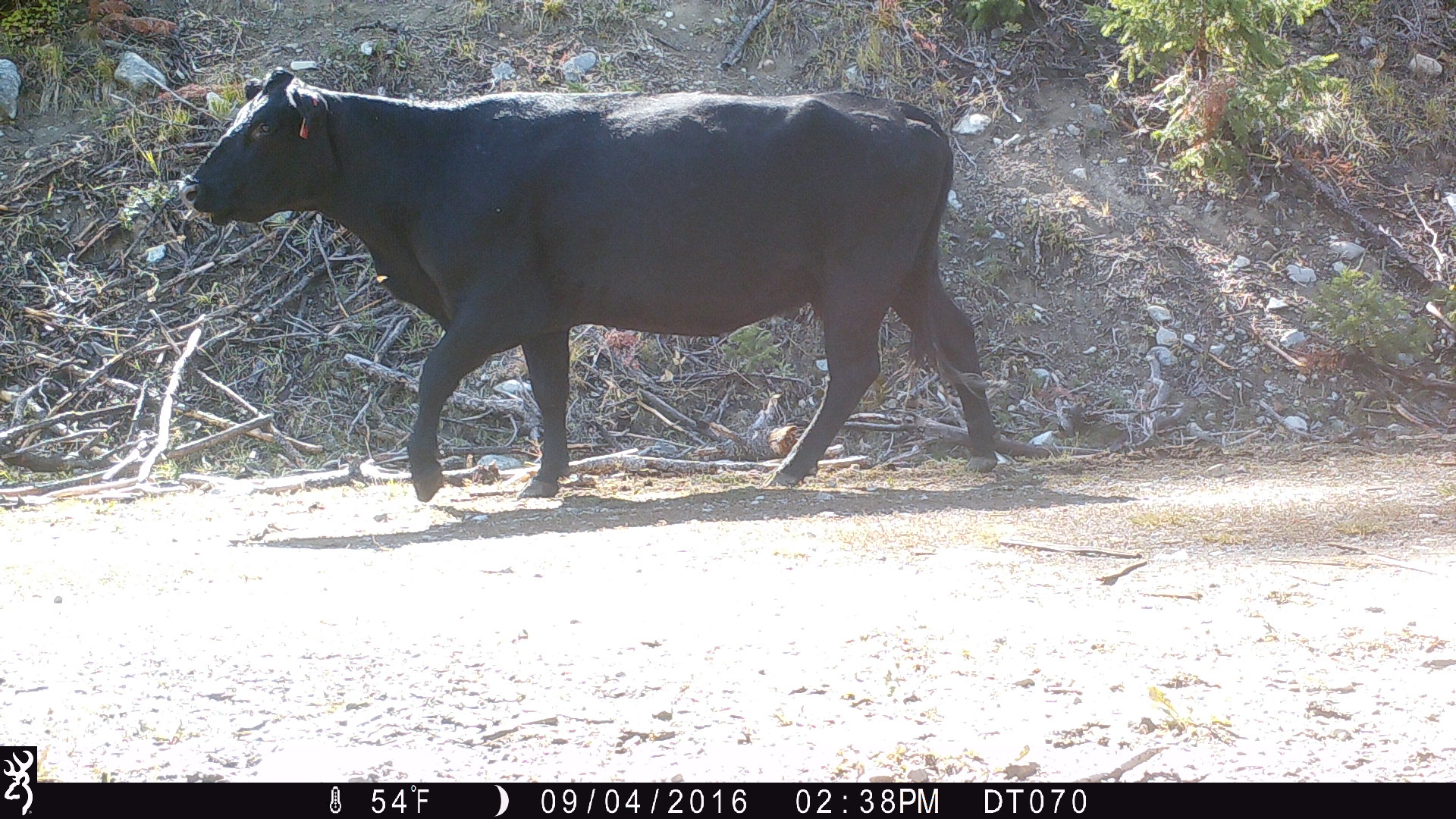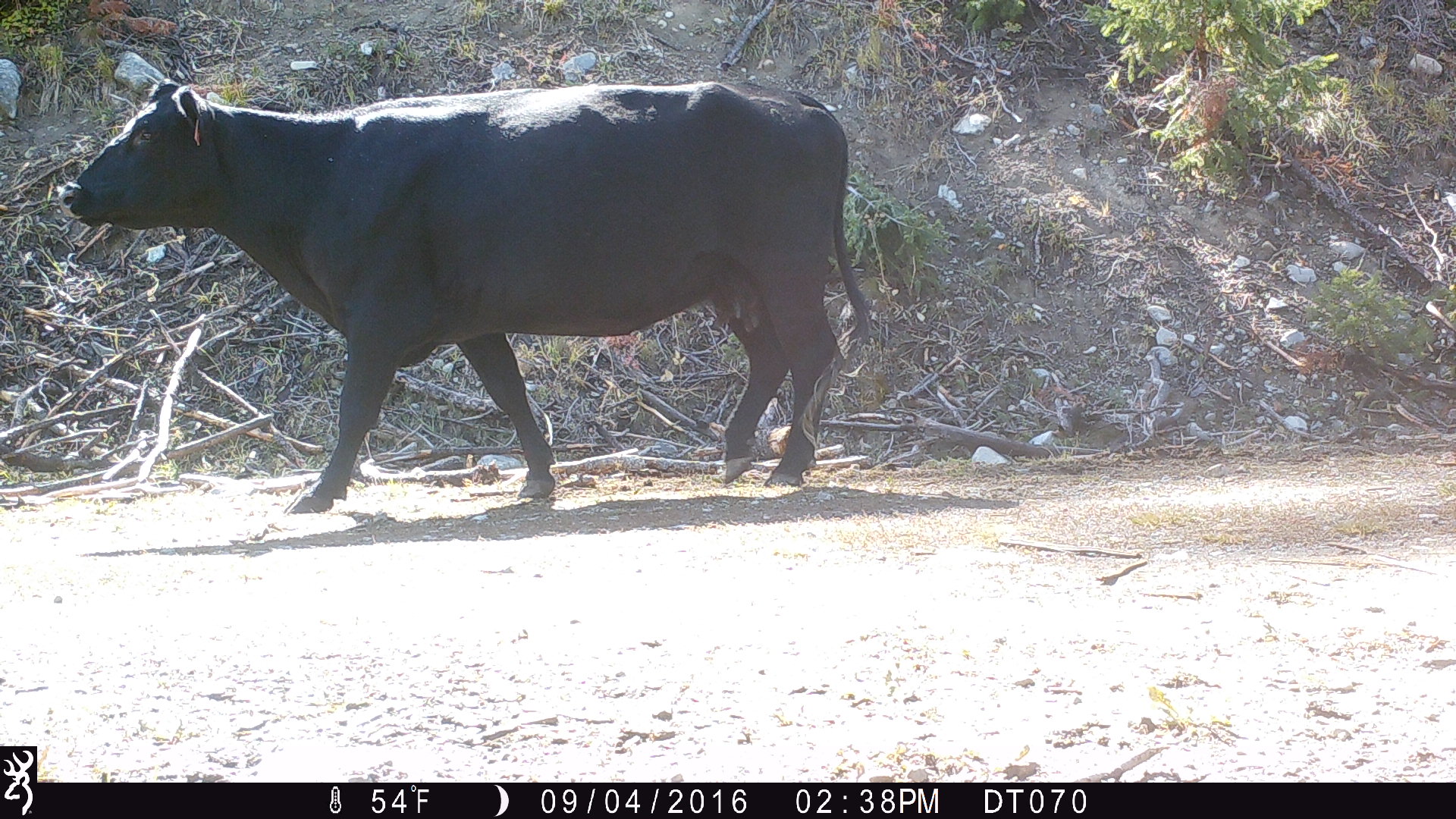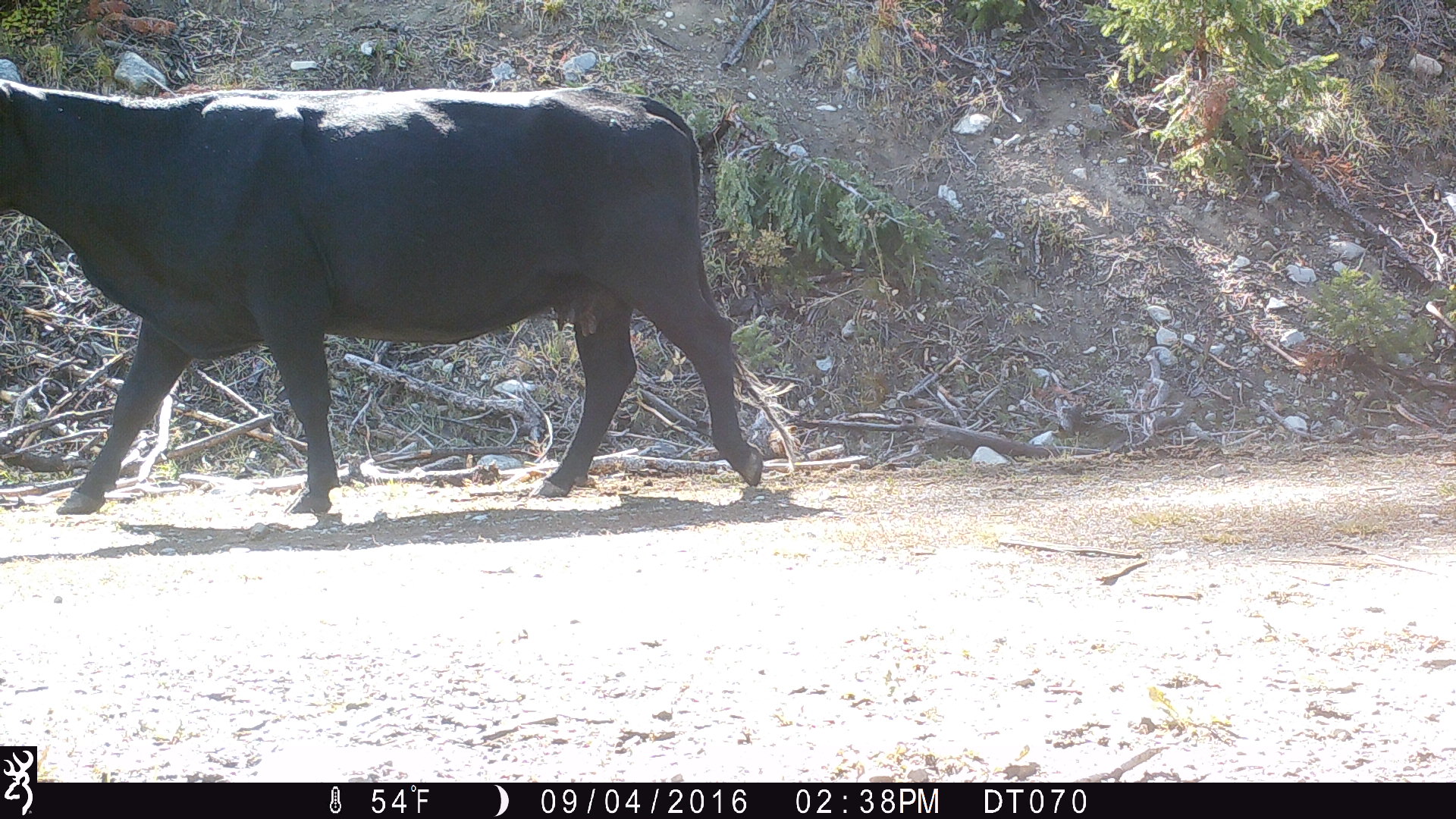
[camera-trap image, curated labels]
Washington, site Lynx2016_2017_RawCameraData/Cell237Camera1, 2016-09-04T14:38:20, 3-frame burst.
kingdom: Animalia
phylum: Chordata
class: Mammalia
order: Artiodactyla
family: Bovidae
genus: Bos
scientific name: Bos taurus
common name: domestic cattle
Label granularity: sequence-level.